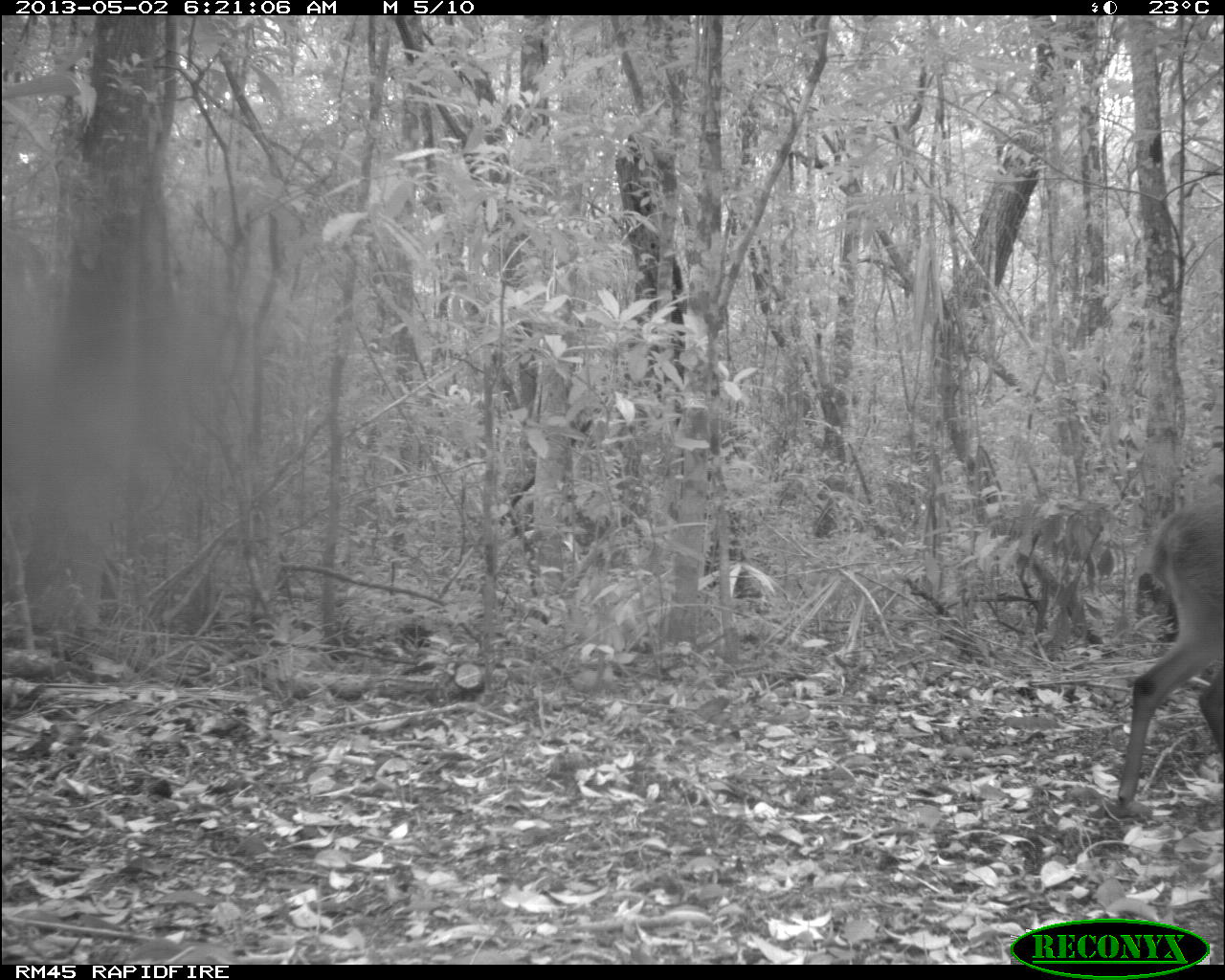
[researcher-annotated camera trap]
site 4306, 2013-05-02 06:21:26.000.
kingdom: Animalia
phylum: Chordata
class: Mammalia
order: Artiodactyla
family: Cervidae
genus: Mazama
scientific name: Mazama temama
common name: central american red brocket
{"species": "Mazama temama (central american red brocket)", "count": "1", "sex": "male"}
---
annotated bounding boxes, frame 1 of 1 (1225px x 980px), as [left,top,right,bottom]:
mazama temama: [1113,490,1225,806]